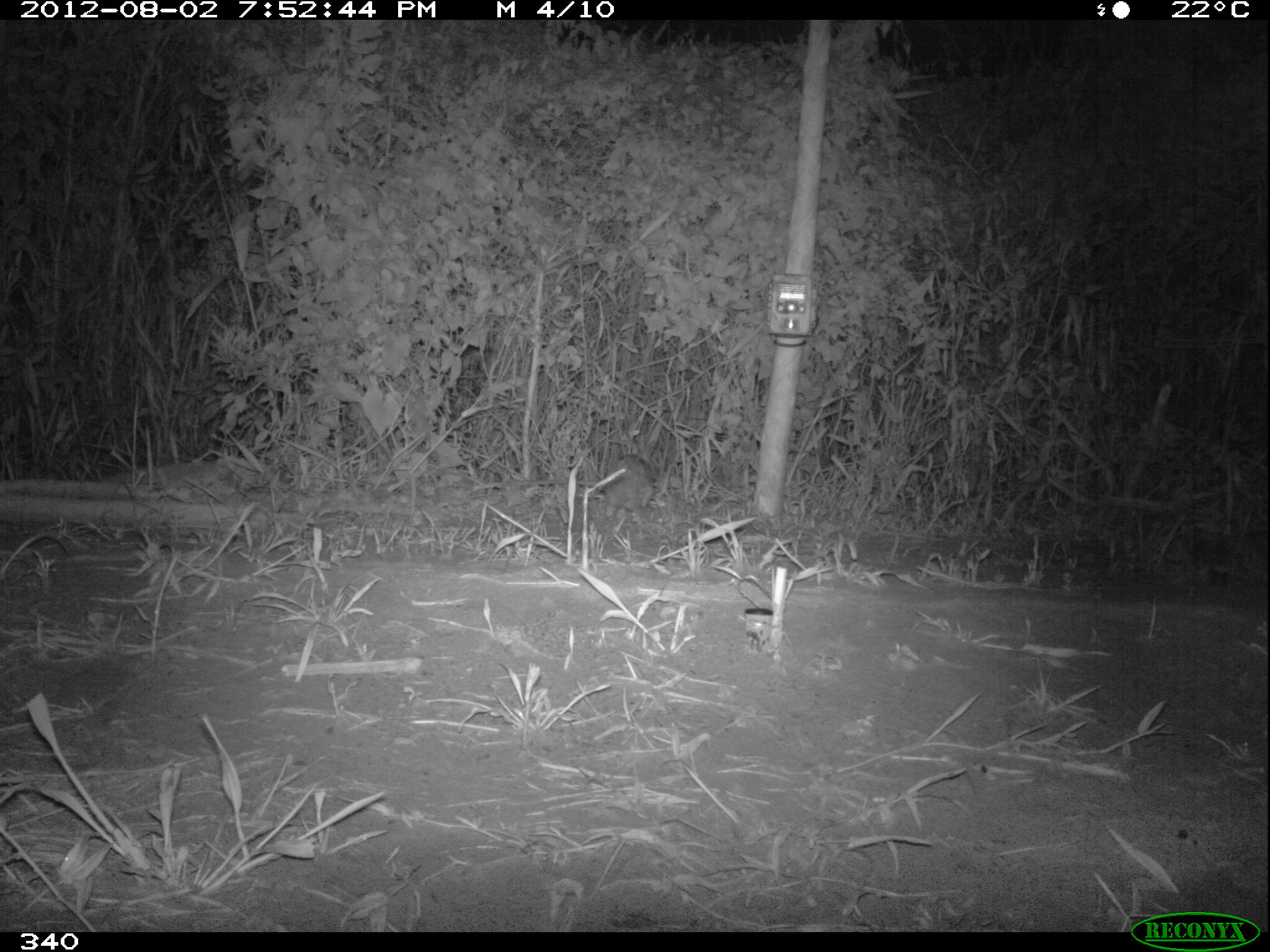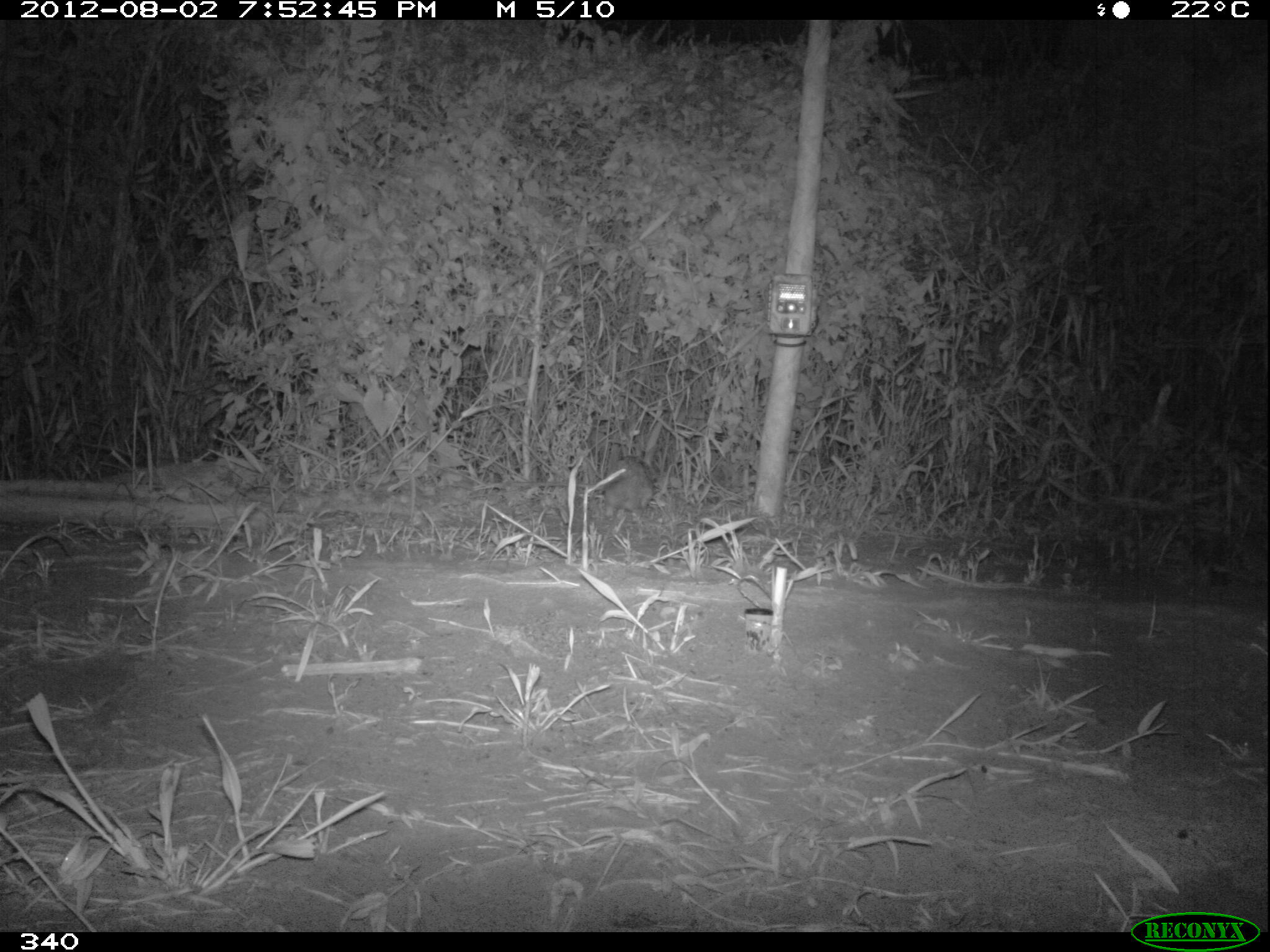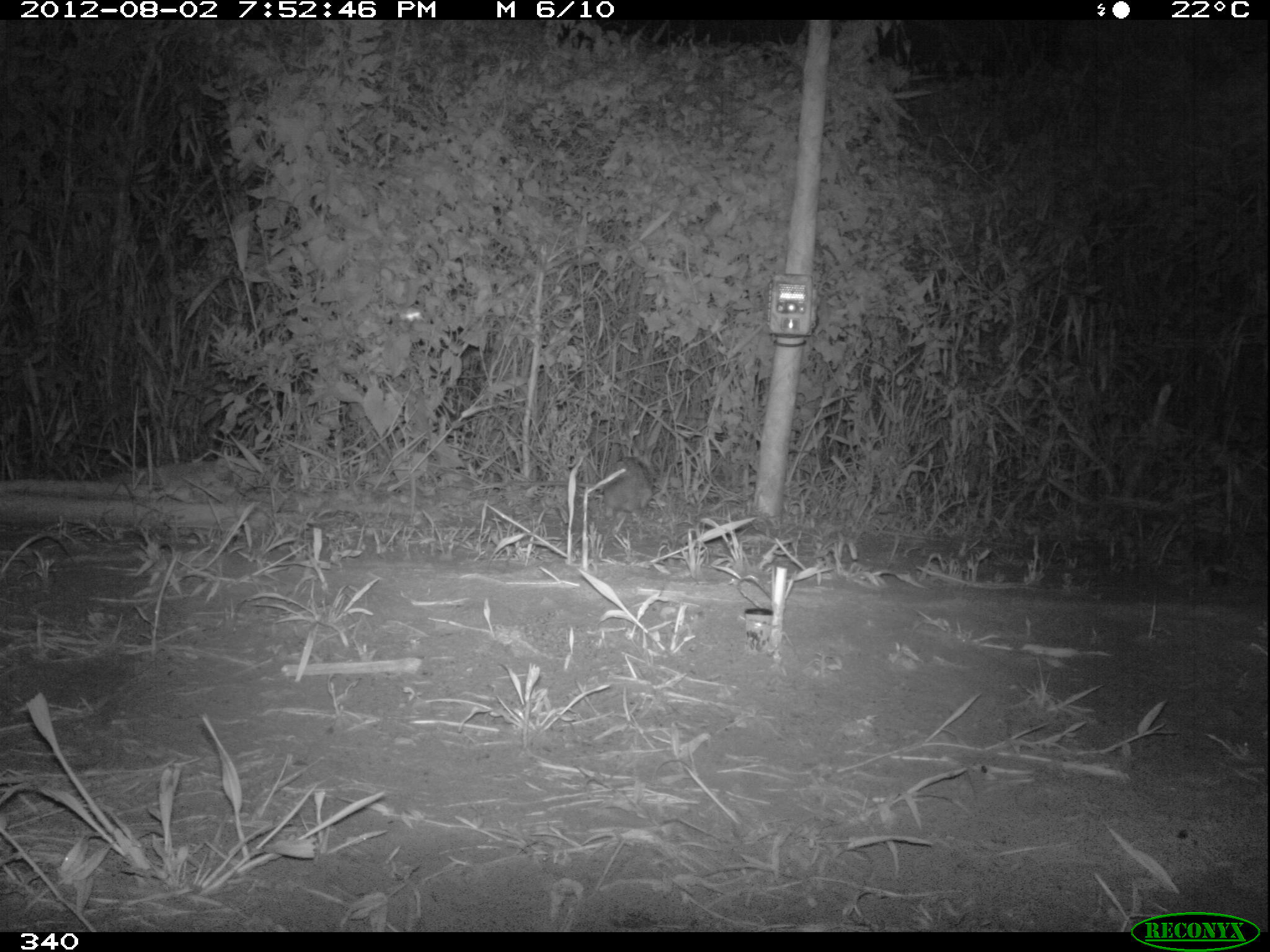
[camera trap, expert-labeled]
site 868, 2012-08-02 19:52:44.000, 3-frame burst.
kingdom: Animalia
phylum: Chordata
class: Mammalia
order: Lagomorpha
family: Leporidae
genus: Sylvilagus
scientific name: Sylvilagus brasiliensis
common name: tapeti